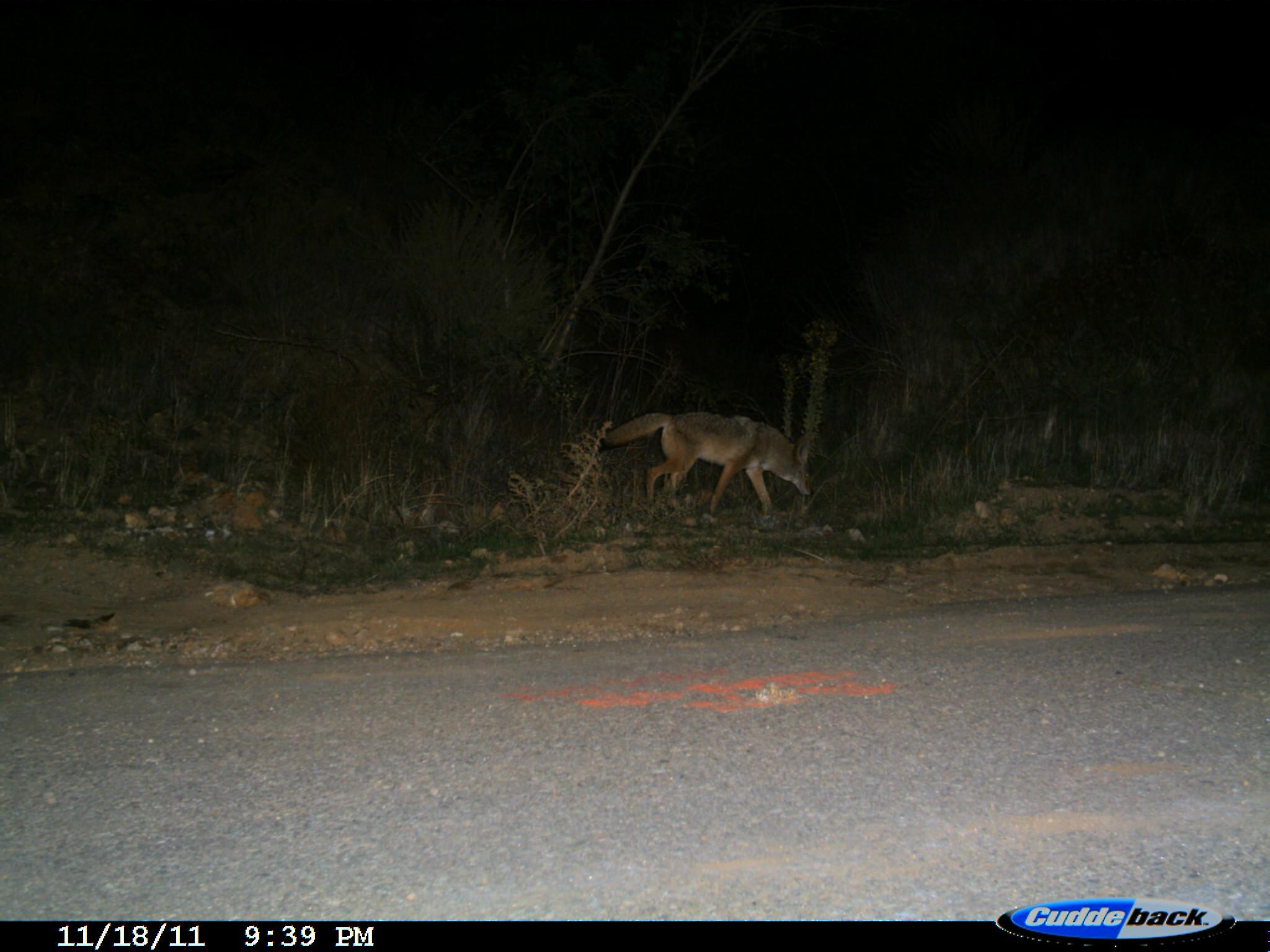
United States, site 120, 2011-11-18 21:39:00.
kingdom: Animalia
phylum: Chordata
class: Mammalia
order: Carnivora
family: Canidae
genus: Canis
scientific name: Canis latrans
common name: coyote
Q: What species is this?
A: Coyote (Canis latrans).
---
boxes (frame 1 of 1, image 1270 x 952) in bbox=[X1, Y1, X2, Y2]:
coyote: bbox=[589, 395, 826, 535]